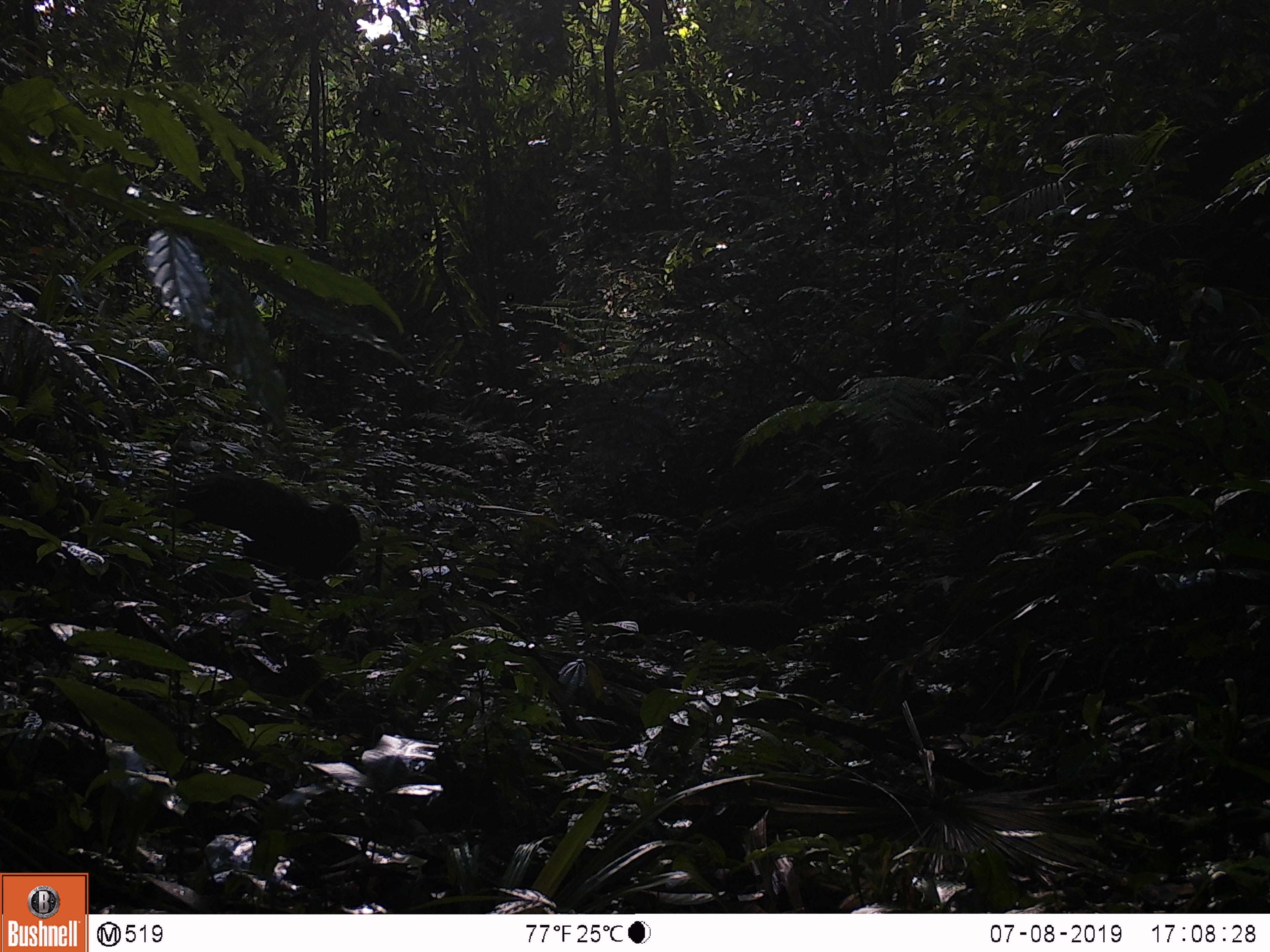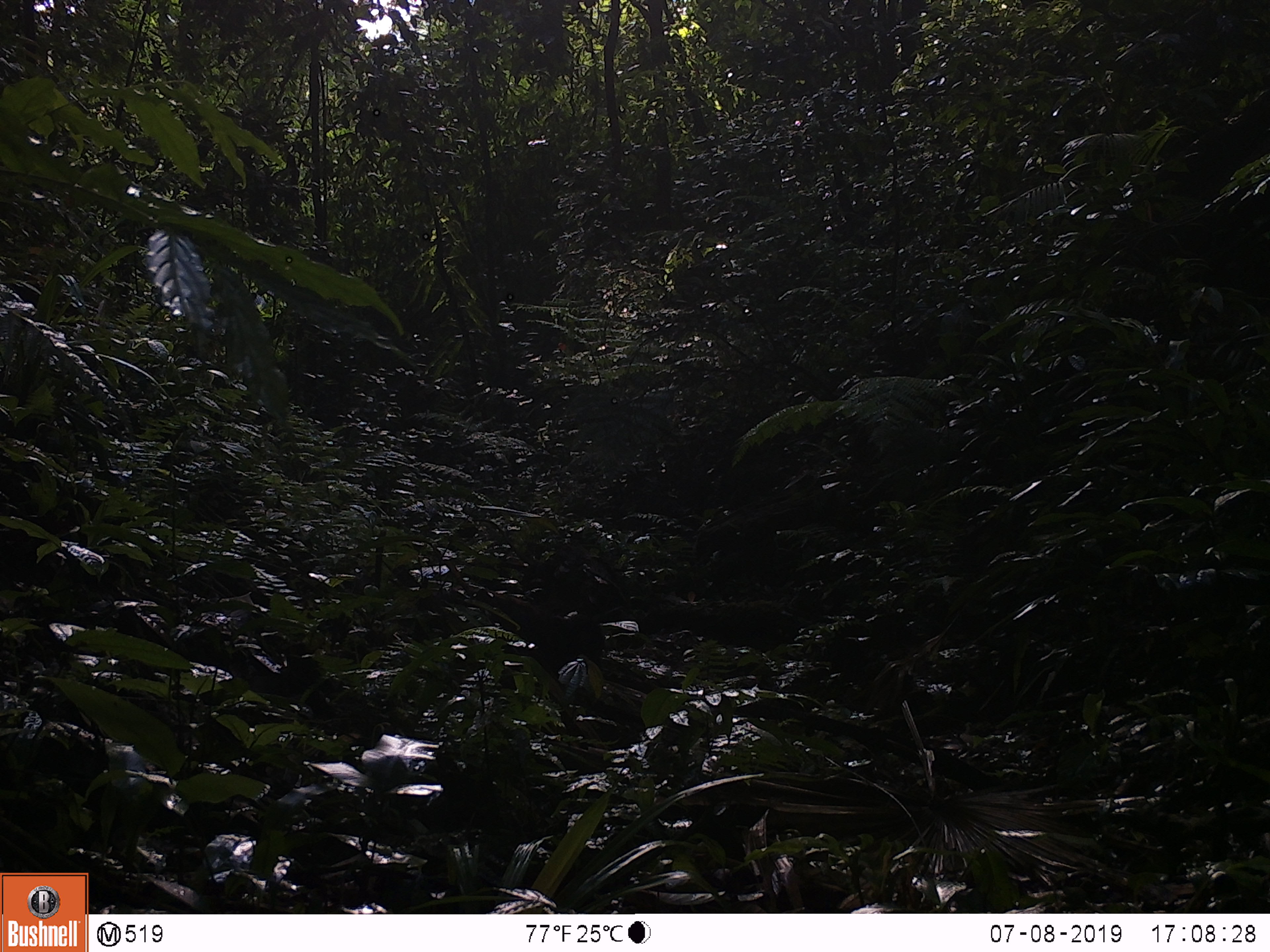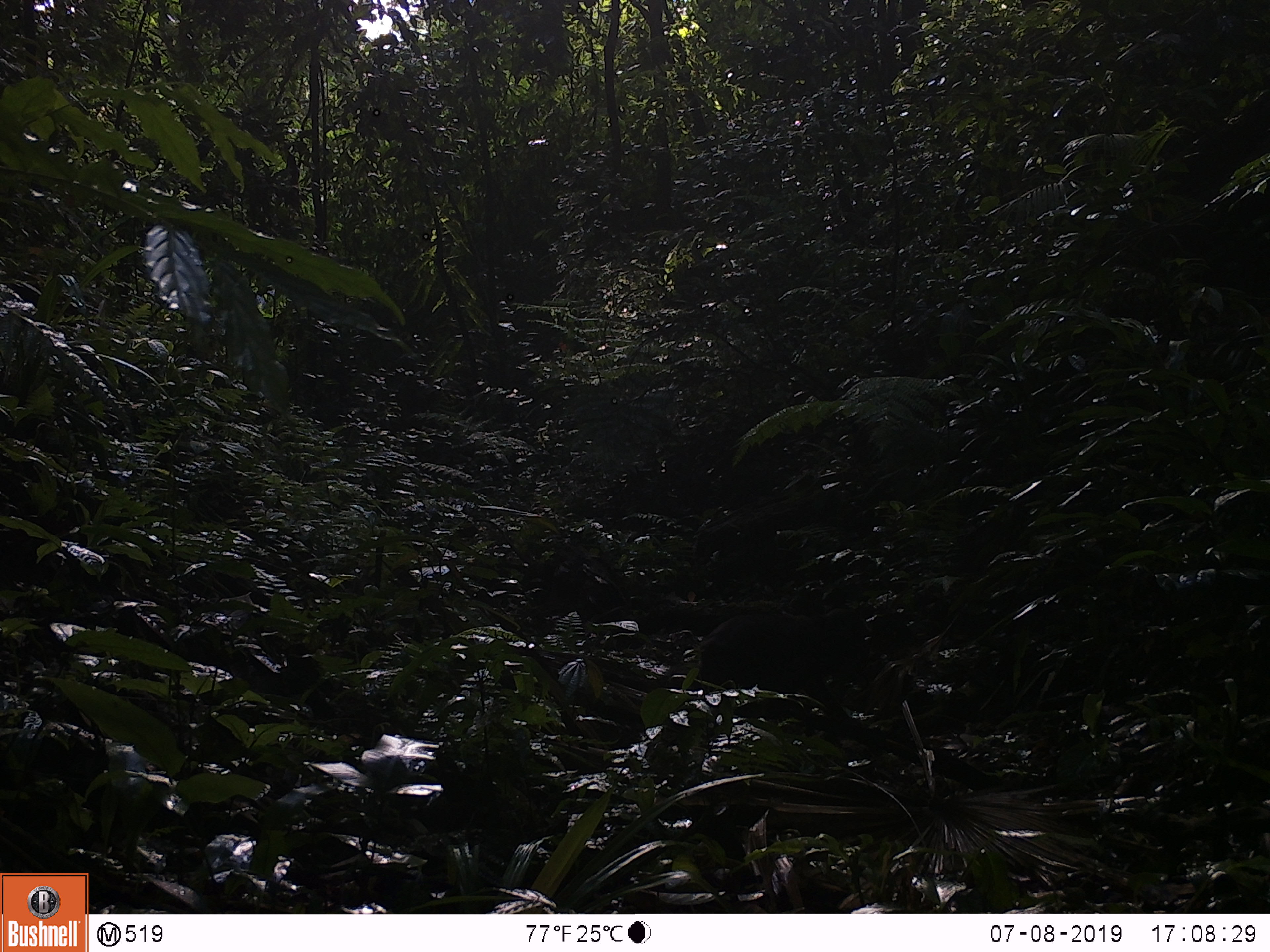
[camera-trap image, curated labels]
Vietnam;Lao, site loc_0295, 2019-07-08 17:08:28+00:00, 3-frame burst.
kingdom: Animalia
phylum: Chordata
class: Mammalia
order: Primates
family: Cercopithecidae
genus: Macaca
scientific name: Macaca arctoides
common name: stump-tailed macaque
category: stump tailed macaque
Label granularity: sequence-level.